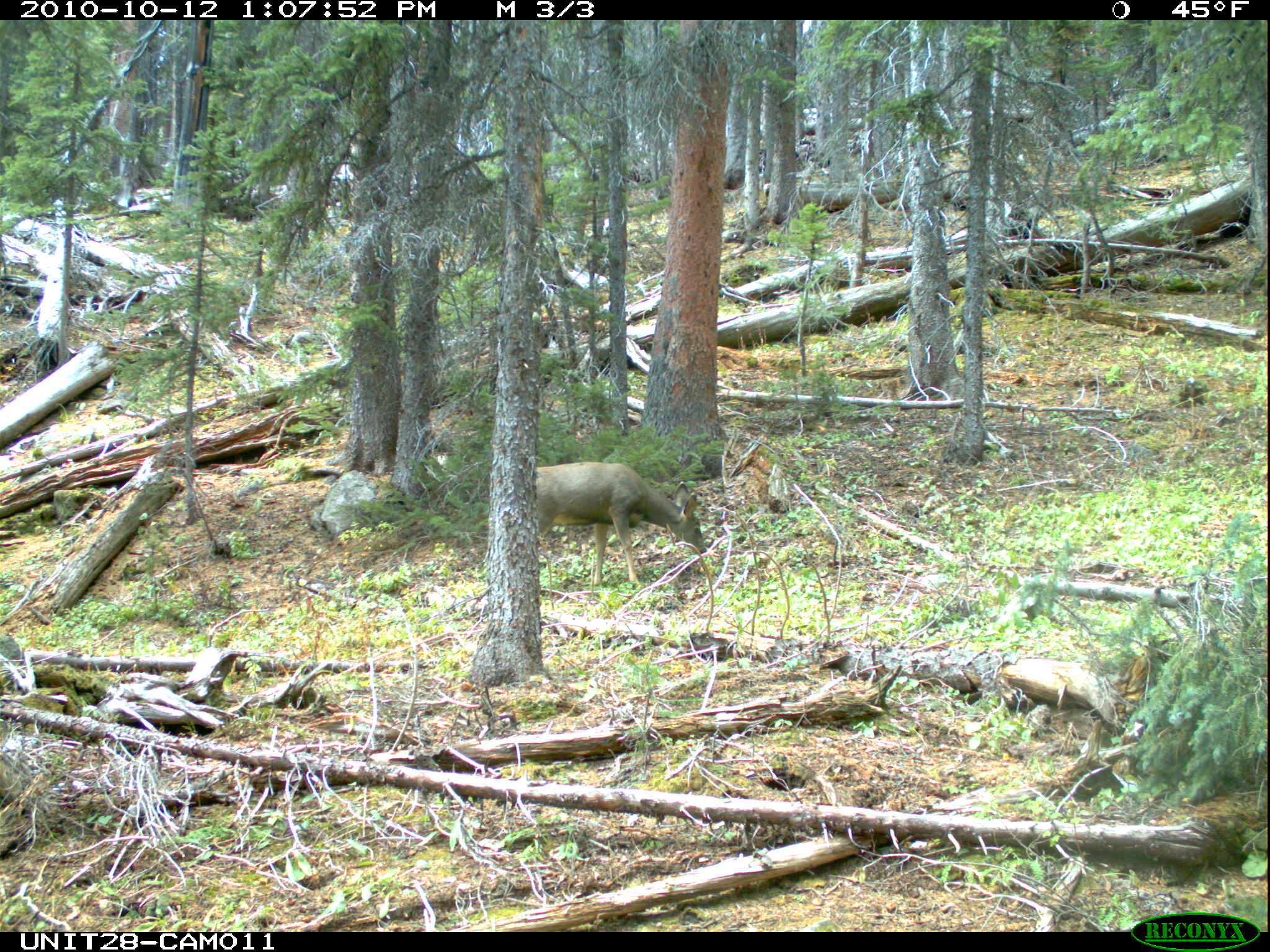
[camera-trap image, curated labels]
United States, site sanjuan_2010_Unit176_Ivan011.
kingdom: Animalia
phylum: Chordata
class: Mammalia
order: Artiodactyla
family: Cervidae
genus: Odocoileus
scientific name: Odocoileus hemionus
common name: mule deer